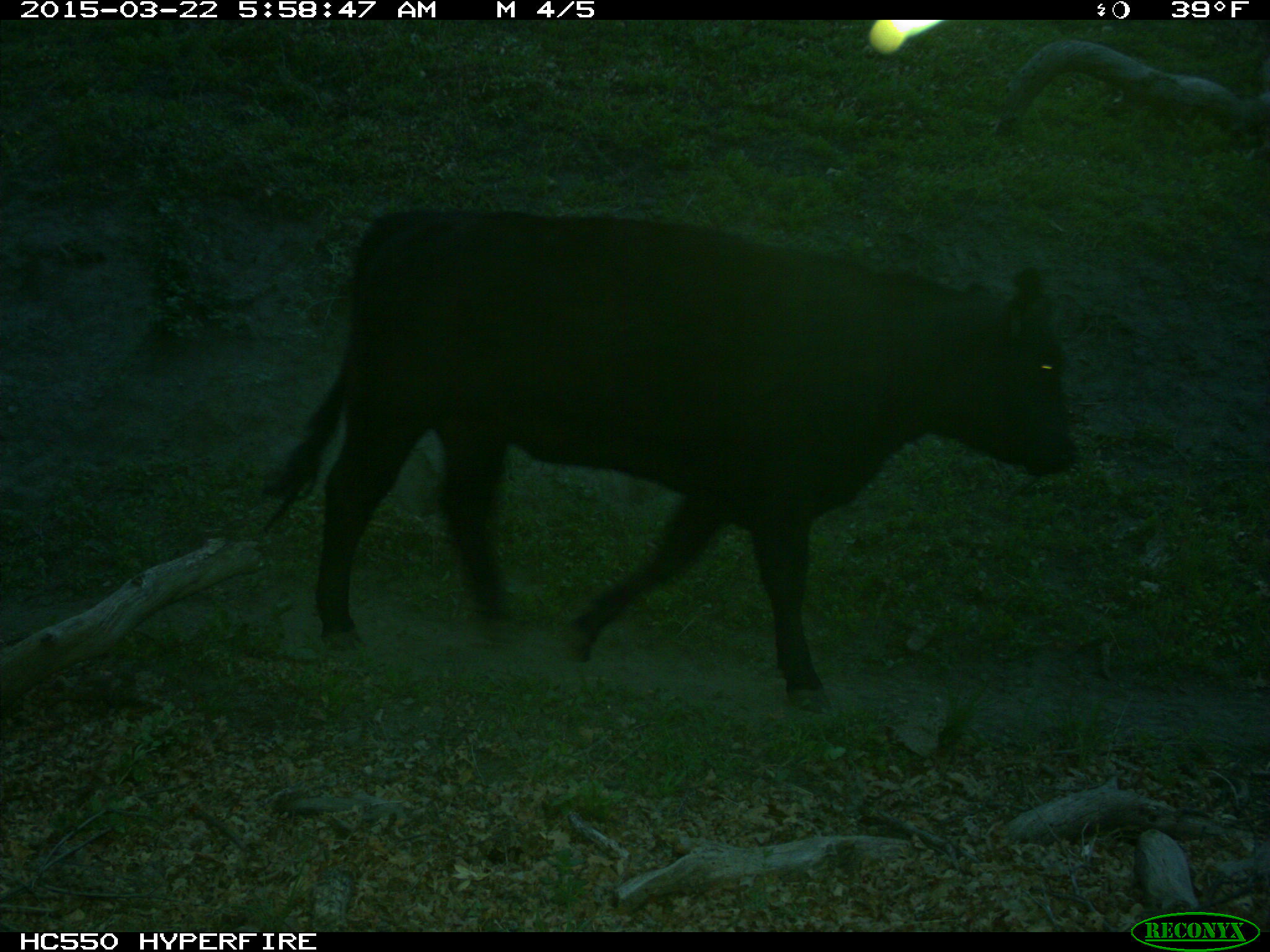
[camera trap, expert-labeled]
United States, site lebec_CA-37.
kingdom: Animalia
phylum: Chordata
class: Mammalia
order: Artiodactyla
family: Bovidae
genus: Bos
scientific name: Bos taurus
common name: domestic cow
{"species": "Bos taurus (domestic cow)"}